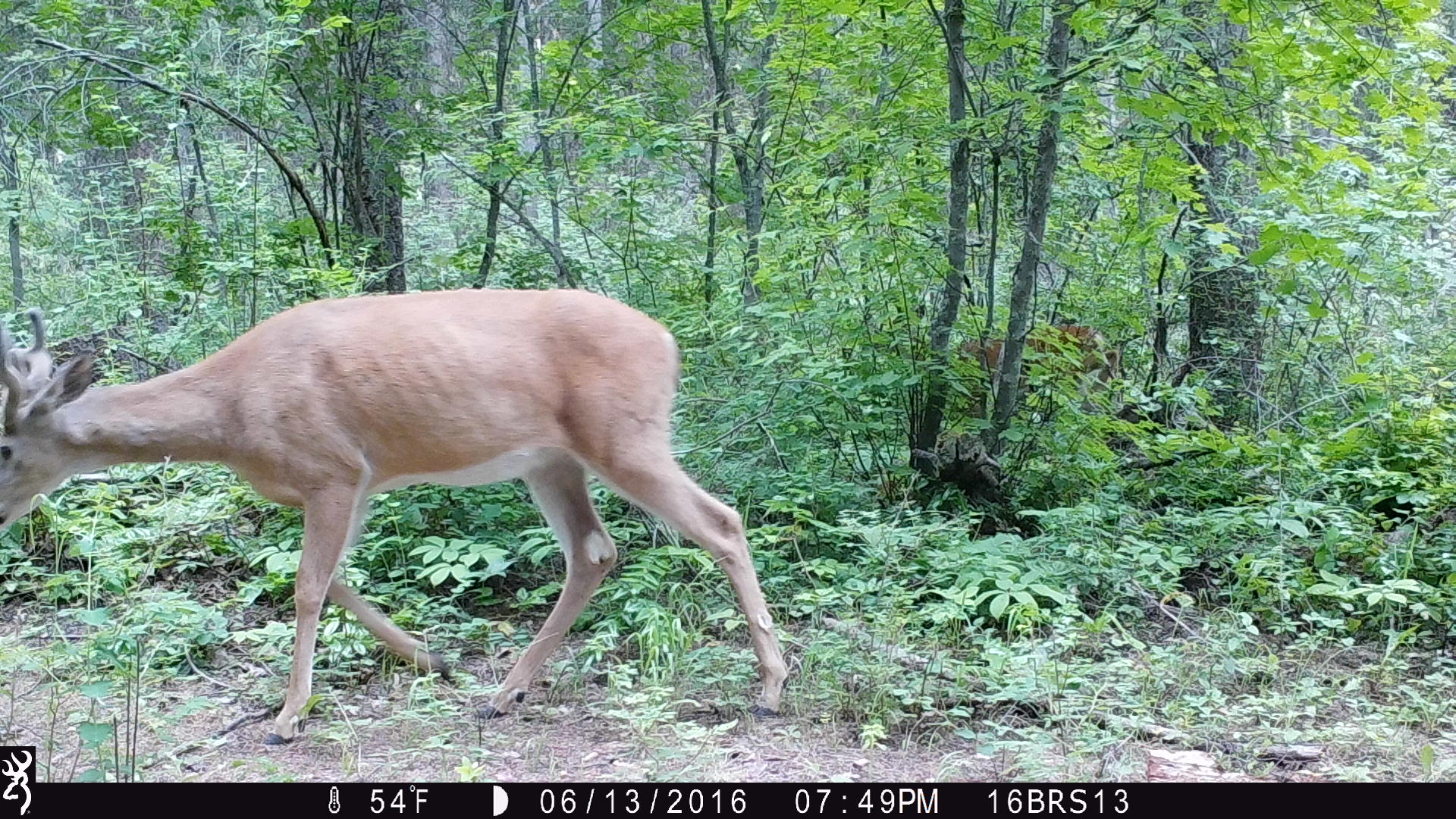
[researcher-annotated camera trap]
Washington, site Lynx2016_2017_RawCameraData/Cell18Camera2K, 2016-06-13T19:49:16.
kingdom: Animalia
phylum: Chordata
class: Mammalia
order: Artiodactyla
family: Cervidae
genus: Odocoileus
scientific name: Odocoileus virginianus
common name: white-tailed deer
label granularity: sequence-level